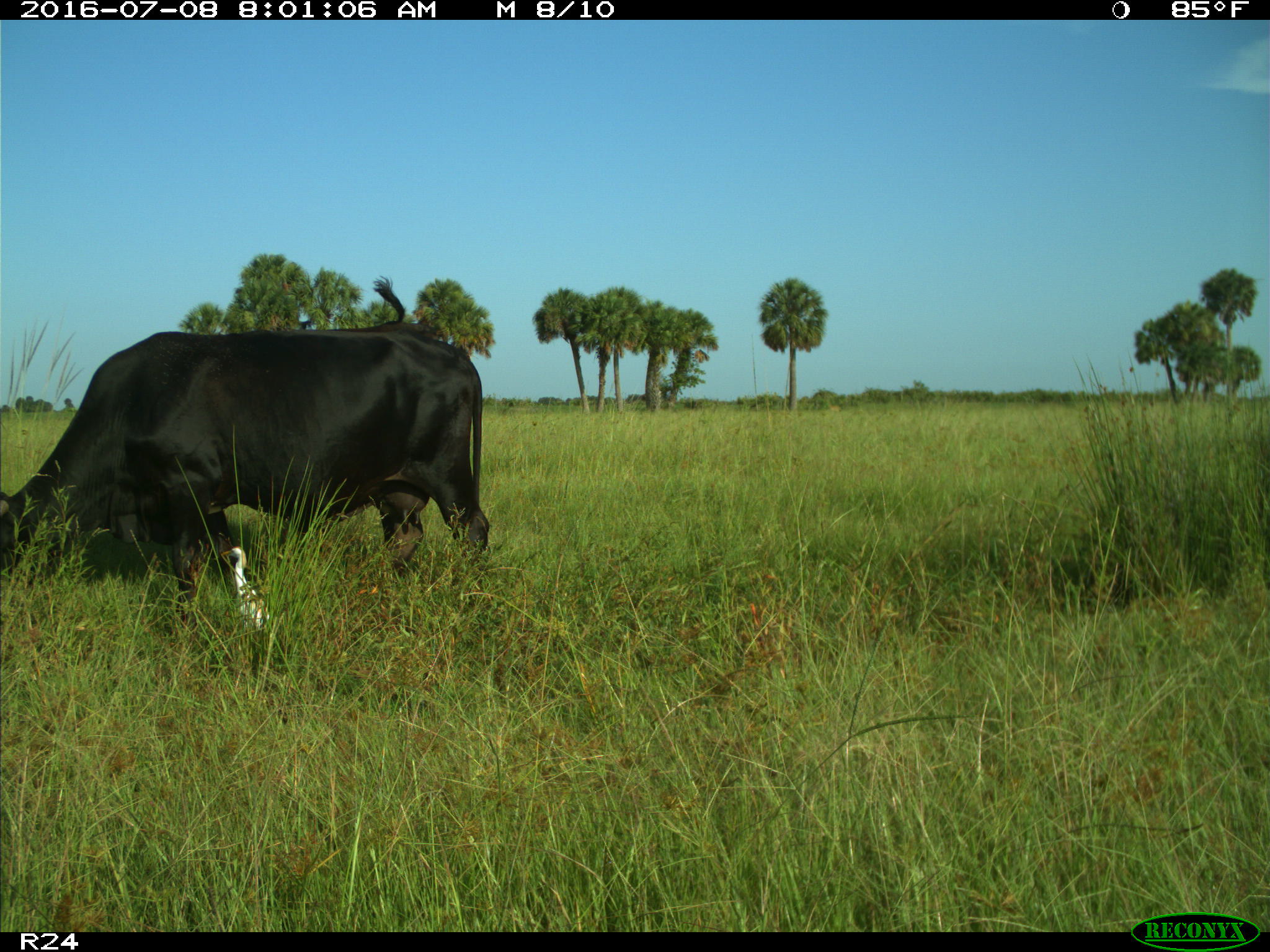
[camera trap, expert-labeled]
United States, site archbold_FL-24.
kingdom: Animalia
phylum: Chordata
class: Mammalia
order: Artiodactyla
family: Bovidae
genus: Bos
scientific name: Bos taurus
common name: domestic cow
Bos taurus (domestic cow).